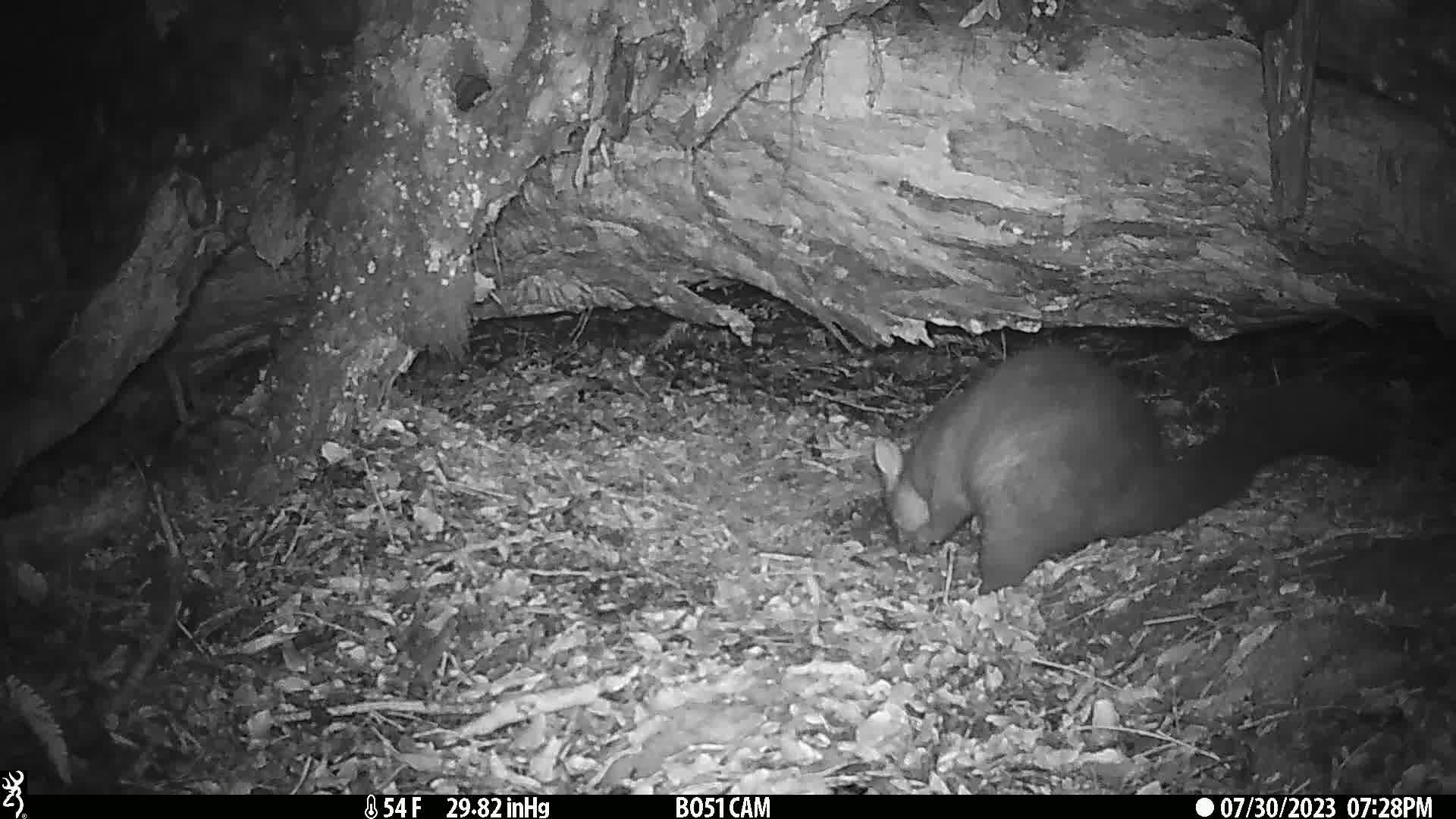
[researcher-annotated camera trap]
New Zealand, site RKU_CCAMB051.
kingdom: Animalia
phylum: Chordata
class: Mammalia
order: Diprotodontia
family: Phalangeridae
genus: Trichosurus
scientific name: Trichosurus vulpecula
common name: common brushtail possum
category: possum